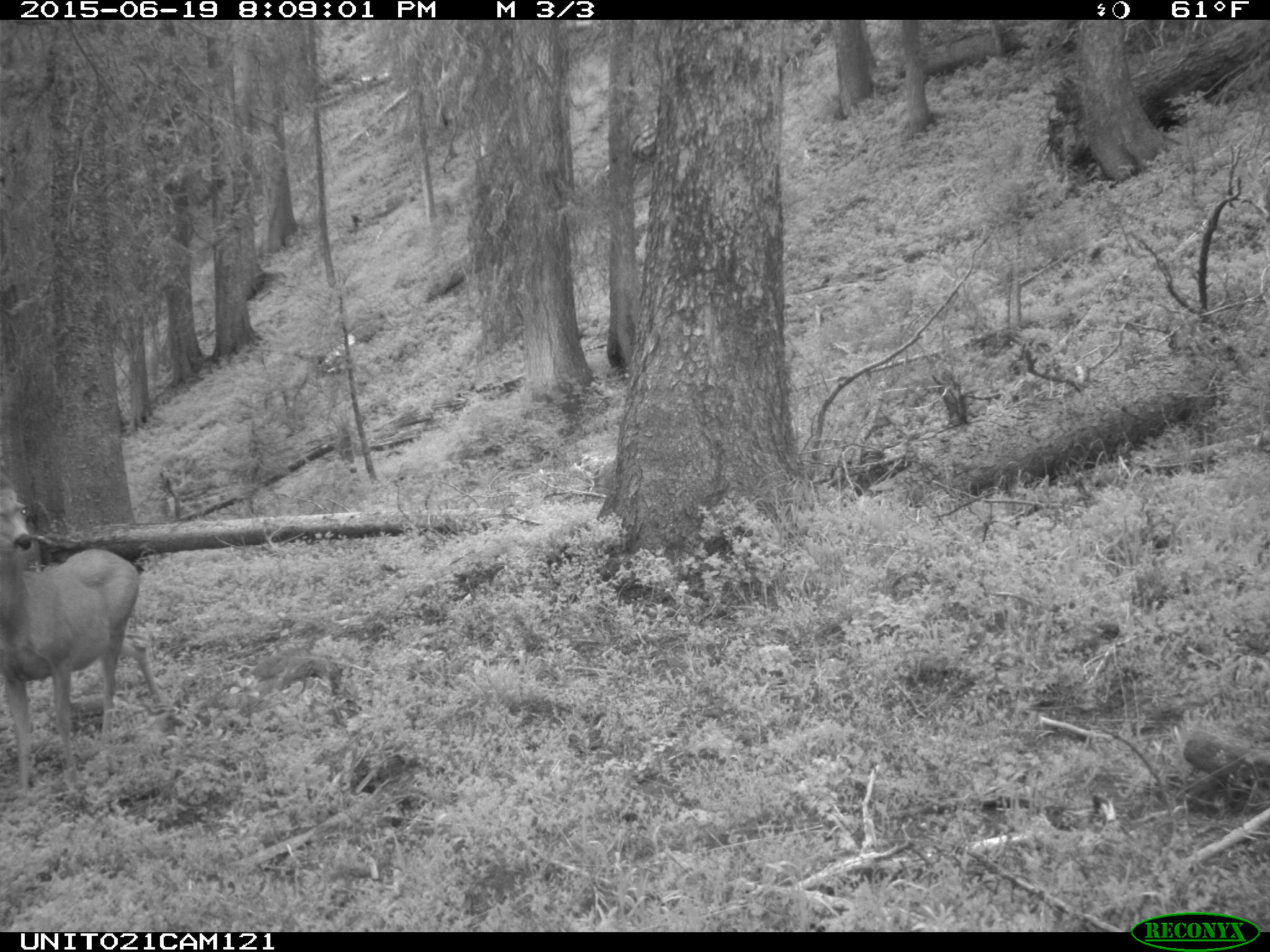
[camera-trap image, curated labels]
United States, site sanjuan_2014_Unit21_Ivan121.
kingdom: Animalia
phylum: Chordata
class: Mammalia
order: Artiodactyla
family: Cervidae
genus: Odocoileus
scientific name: Odocoileus hemionus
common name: mule deer